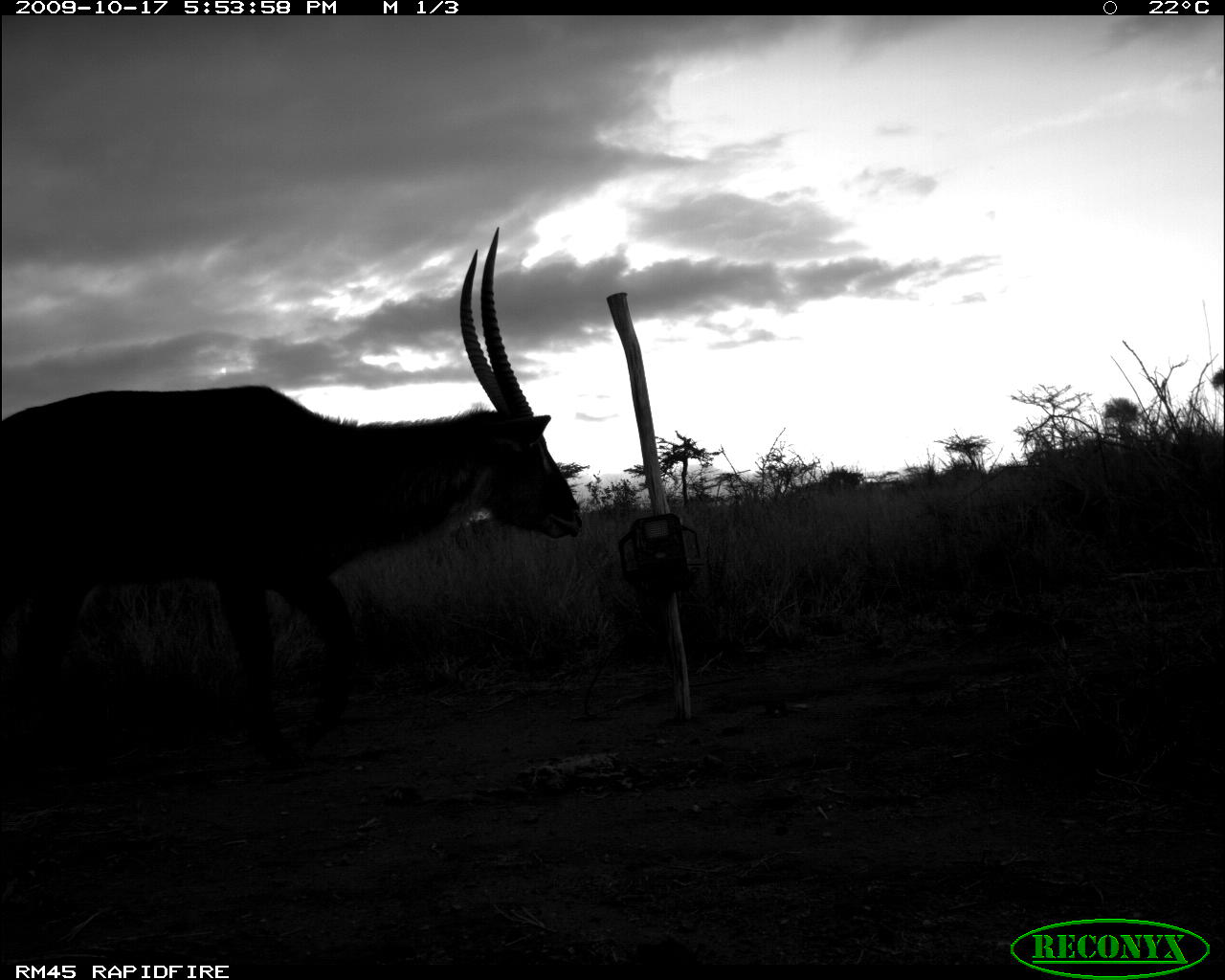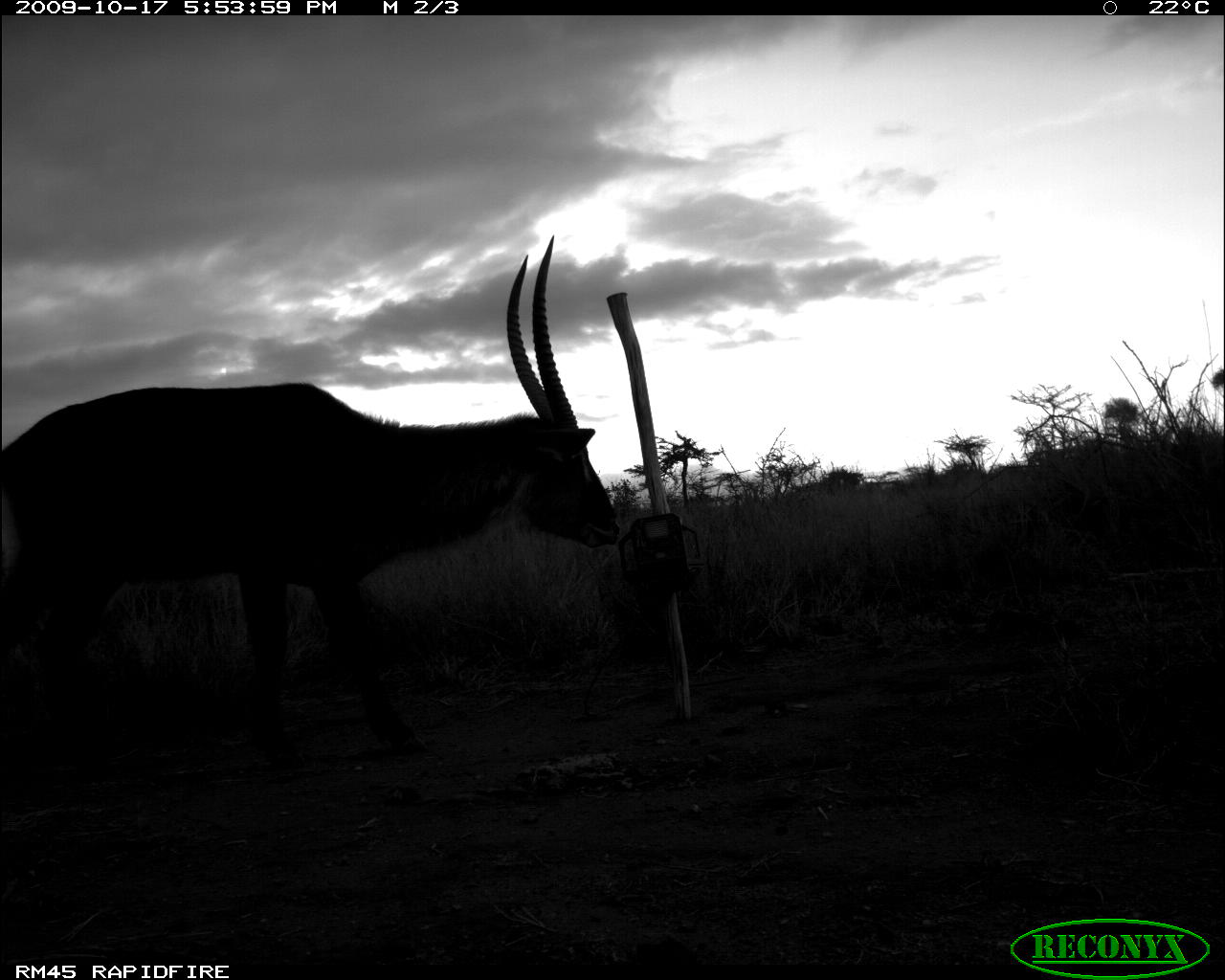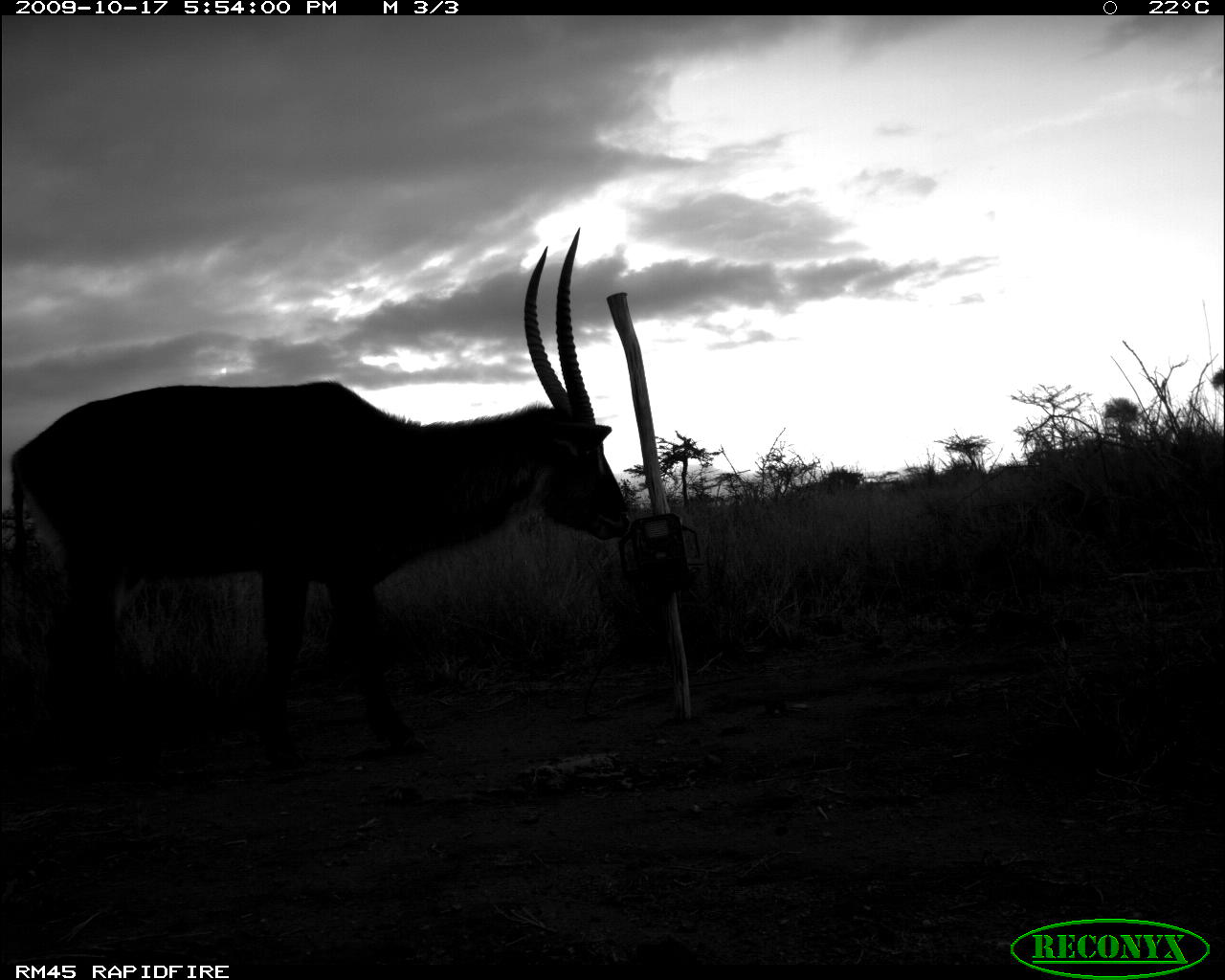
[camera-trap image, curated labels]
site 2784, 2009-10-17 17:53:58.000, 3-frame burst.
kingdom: Animalia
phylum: Chordata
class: Mammalia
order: Artiodactyla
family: Bovidae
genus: Kobus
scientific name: Kobus ellipsiprymnus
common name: waterbuck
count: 1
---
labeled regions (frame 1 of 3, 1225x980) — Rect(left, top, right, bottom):
kobus ellipsiprymnus: Rect(0, 225, 585, 754)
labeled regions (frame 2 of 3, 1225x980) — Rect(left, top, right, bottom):
kobus ellipsiprymnus: Rect(0, 234, 621, 766)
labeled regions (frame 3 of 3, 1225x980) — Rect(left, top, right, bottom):
kobus ellipsiprymnus: Rect(9, 226, 629, 778)